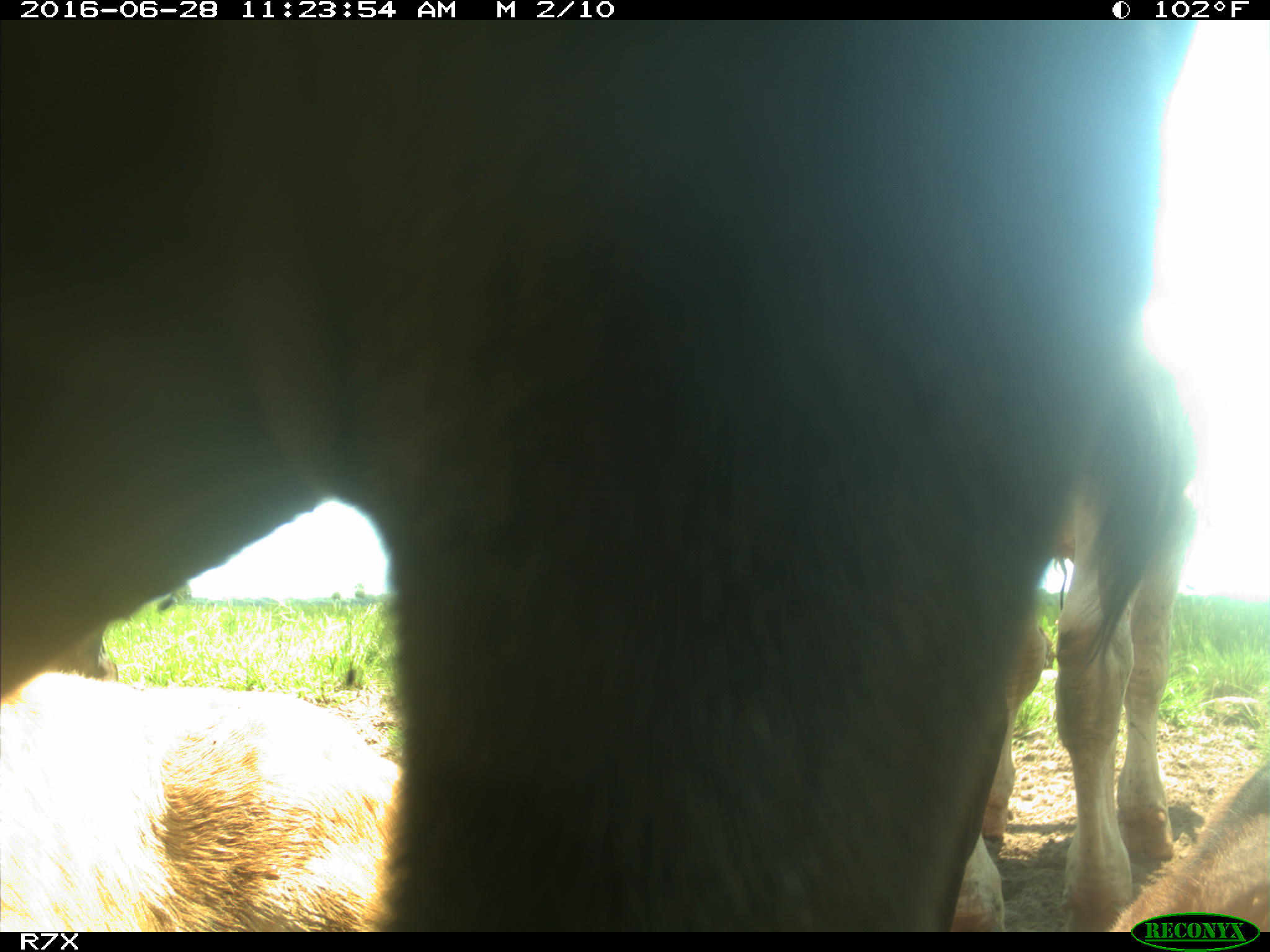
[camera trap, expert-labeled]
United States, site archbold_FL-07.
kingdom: Animalia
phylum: Chordata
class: Mammalia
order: Artiodactyla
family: Bovidae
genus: Bos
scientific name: Bos taurus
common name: domestic cow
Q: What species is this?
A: Bos taurus (domestic cow).